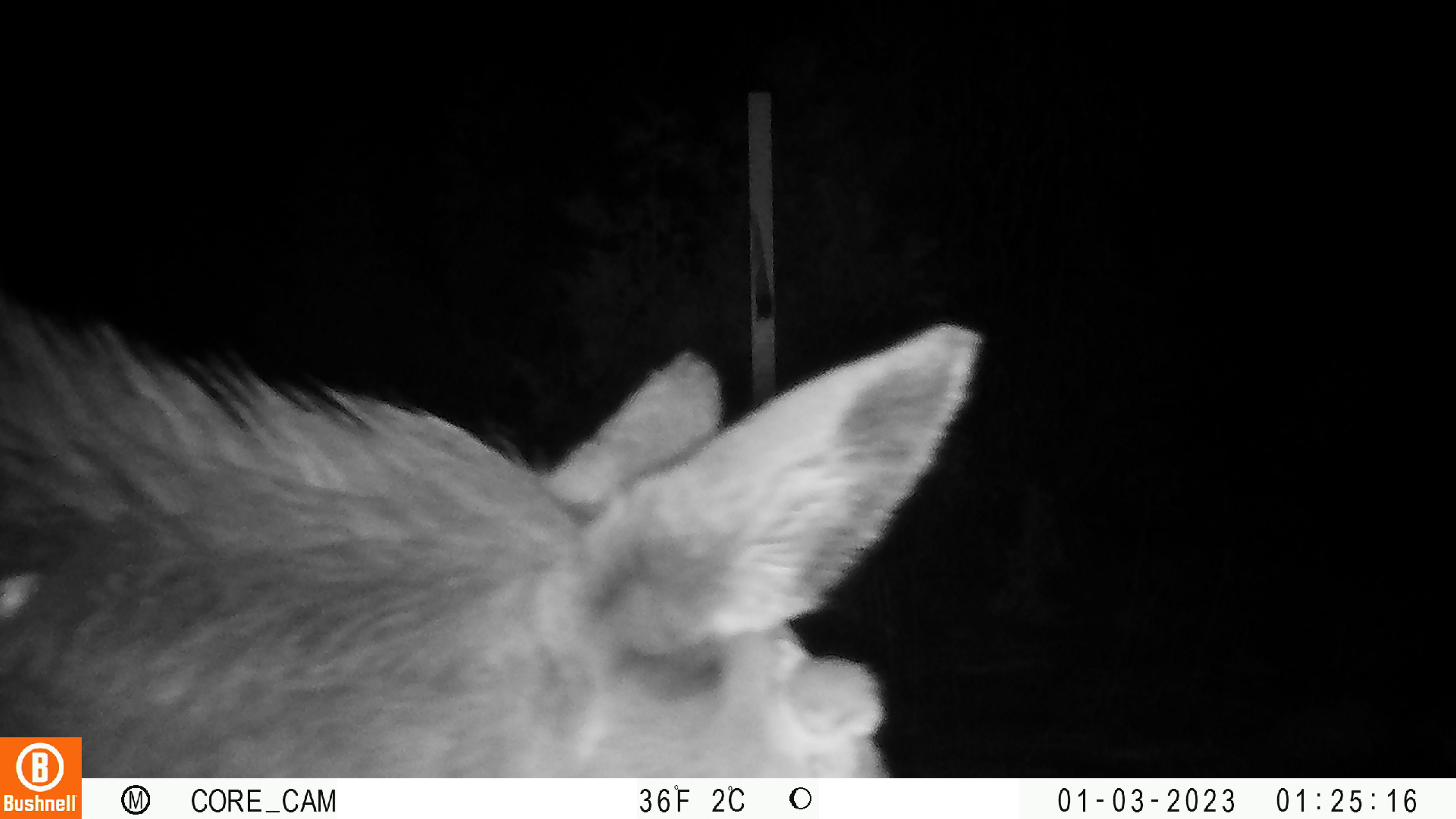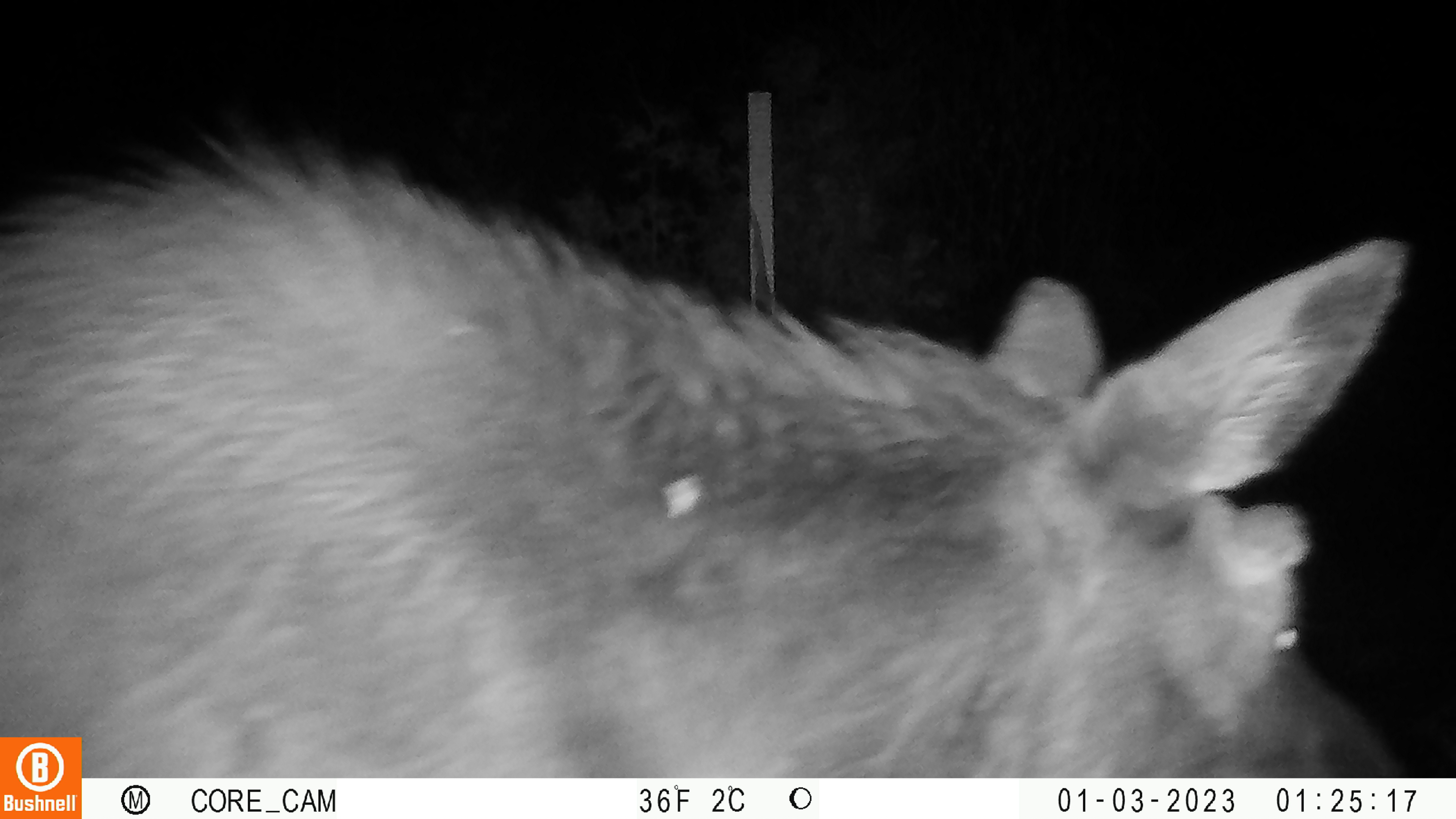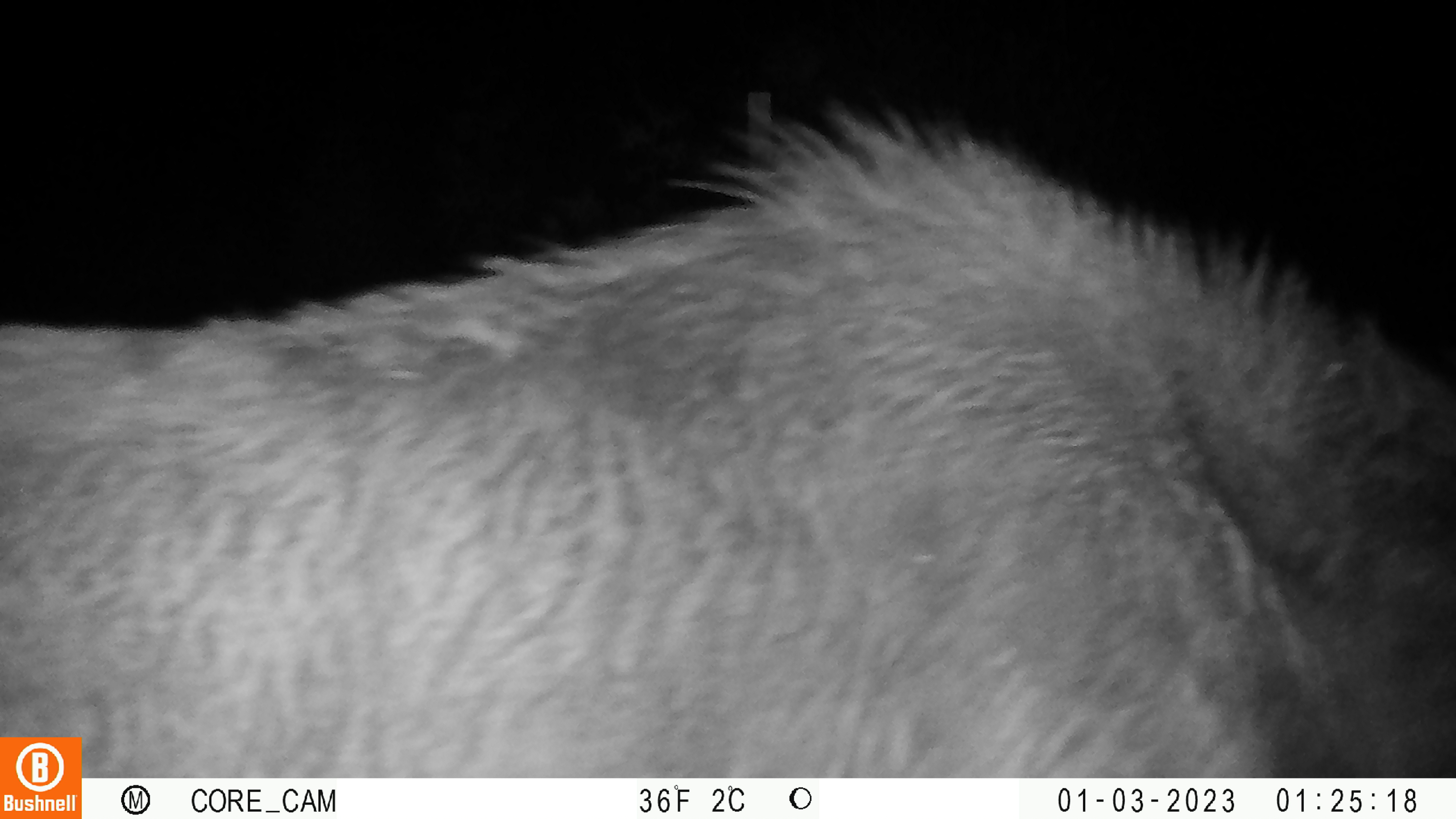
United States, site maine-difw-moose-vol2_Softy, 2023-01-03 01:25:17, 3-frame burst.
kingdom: Animalia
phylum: Chordata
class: Mammalia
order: Artiodactyla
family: Cervidae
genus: Alces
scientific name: Alces alces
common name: moose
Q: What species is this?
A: Moose (Alces alces).